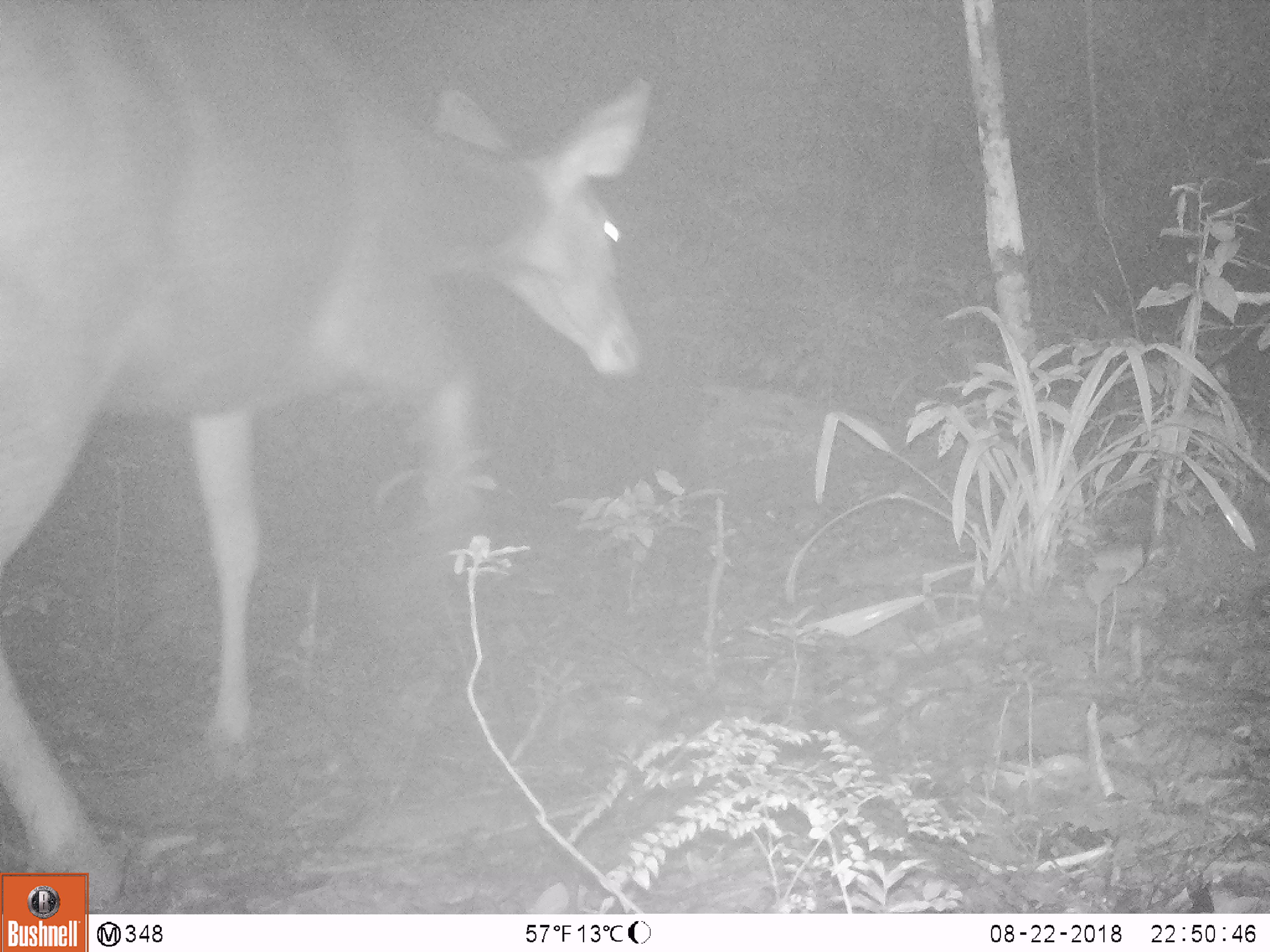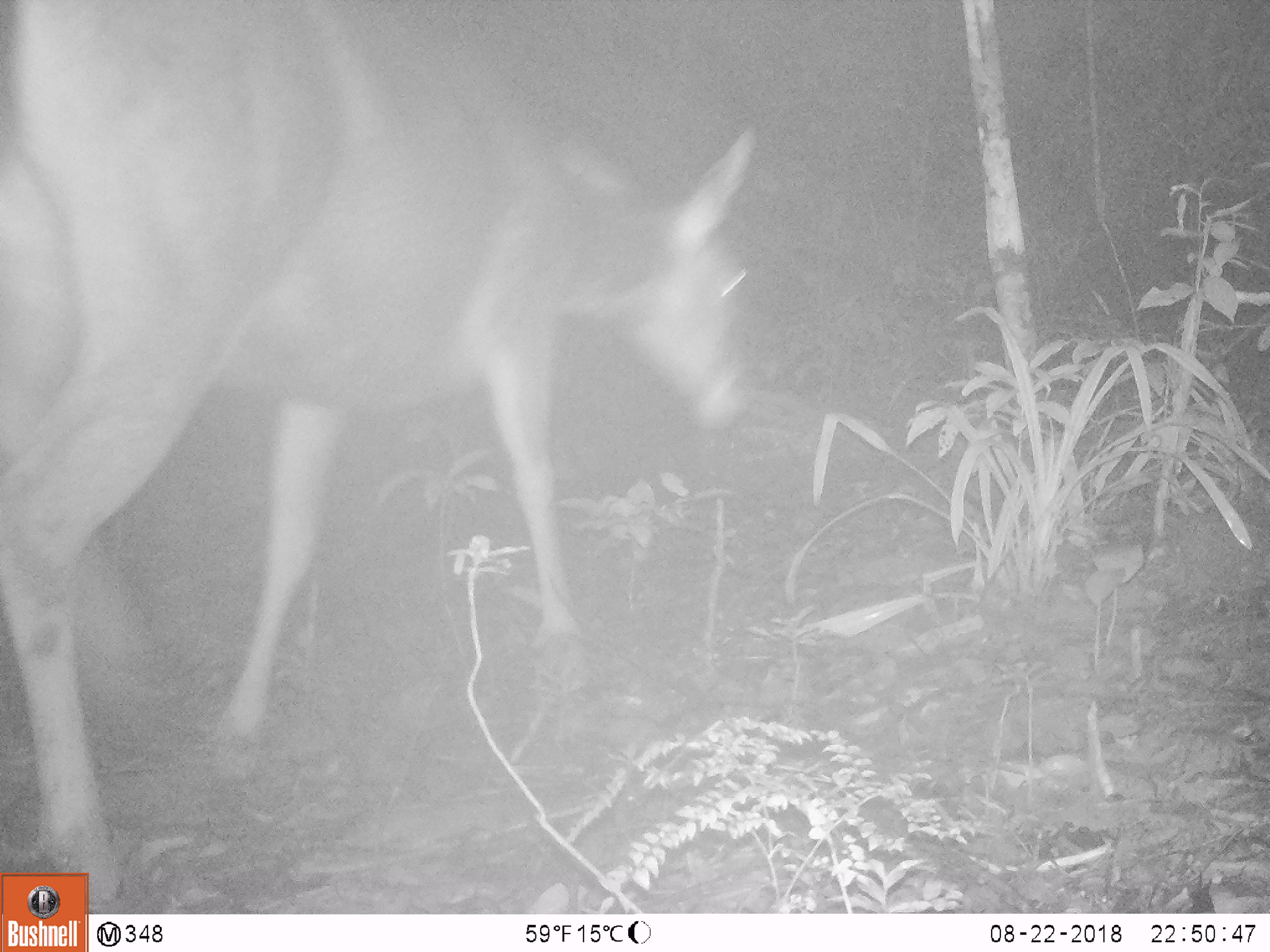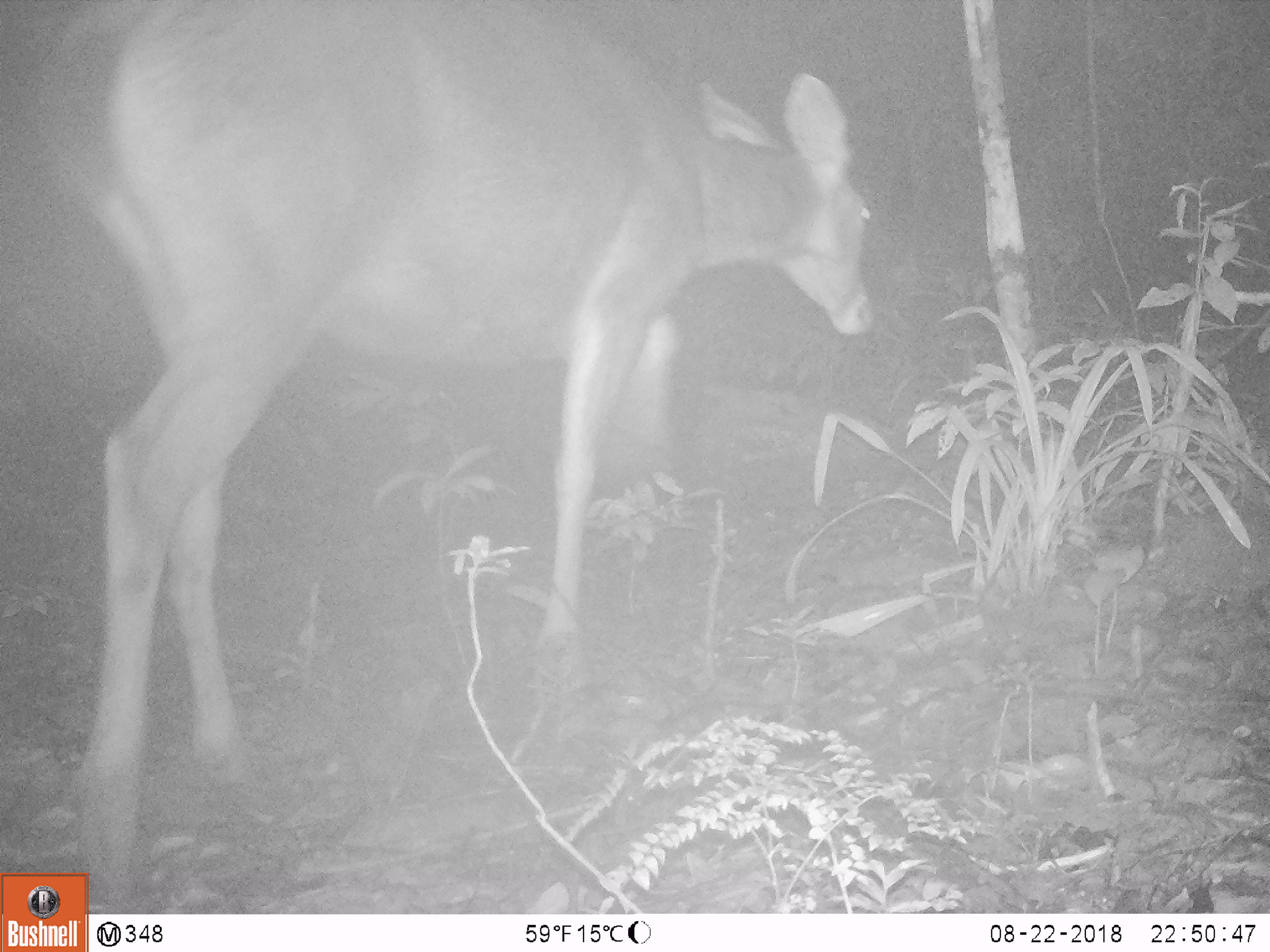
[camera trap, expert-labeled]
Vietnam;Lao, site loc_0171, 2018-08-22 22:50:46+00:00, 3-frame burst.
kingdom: Animalia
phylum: Chordata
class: Mammalia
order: Artiodactyla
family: Cervidae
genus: Rusa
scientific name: Rusa unicolor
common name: sambar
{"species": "sambar (Rusa unicolor)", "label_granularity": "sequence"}